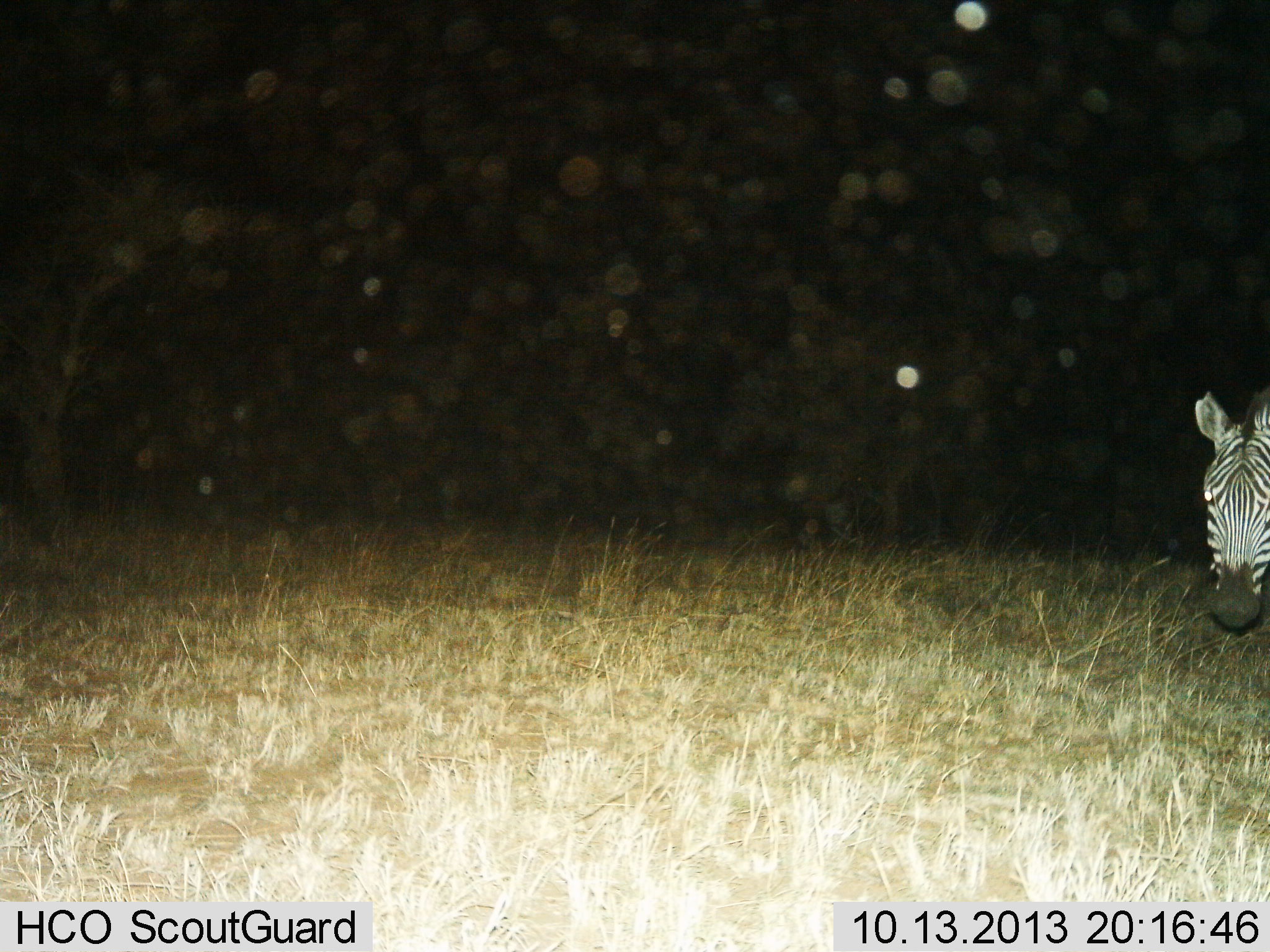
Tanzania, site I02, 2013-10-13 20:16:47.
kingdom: Animalia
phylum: Chordata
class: Mammalia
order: Perissodactyla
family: Equidae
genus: Equus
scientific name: Equus quagga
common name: plains zebra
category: zebra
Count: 1.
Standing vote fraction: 90%.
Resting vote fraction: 0%.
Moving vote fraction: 10%.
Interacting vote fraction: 0%.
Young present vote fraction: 0%.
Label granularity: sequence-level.